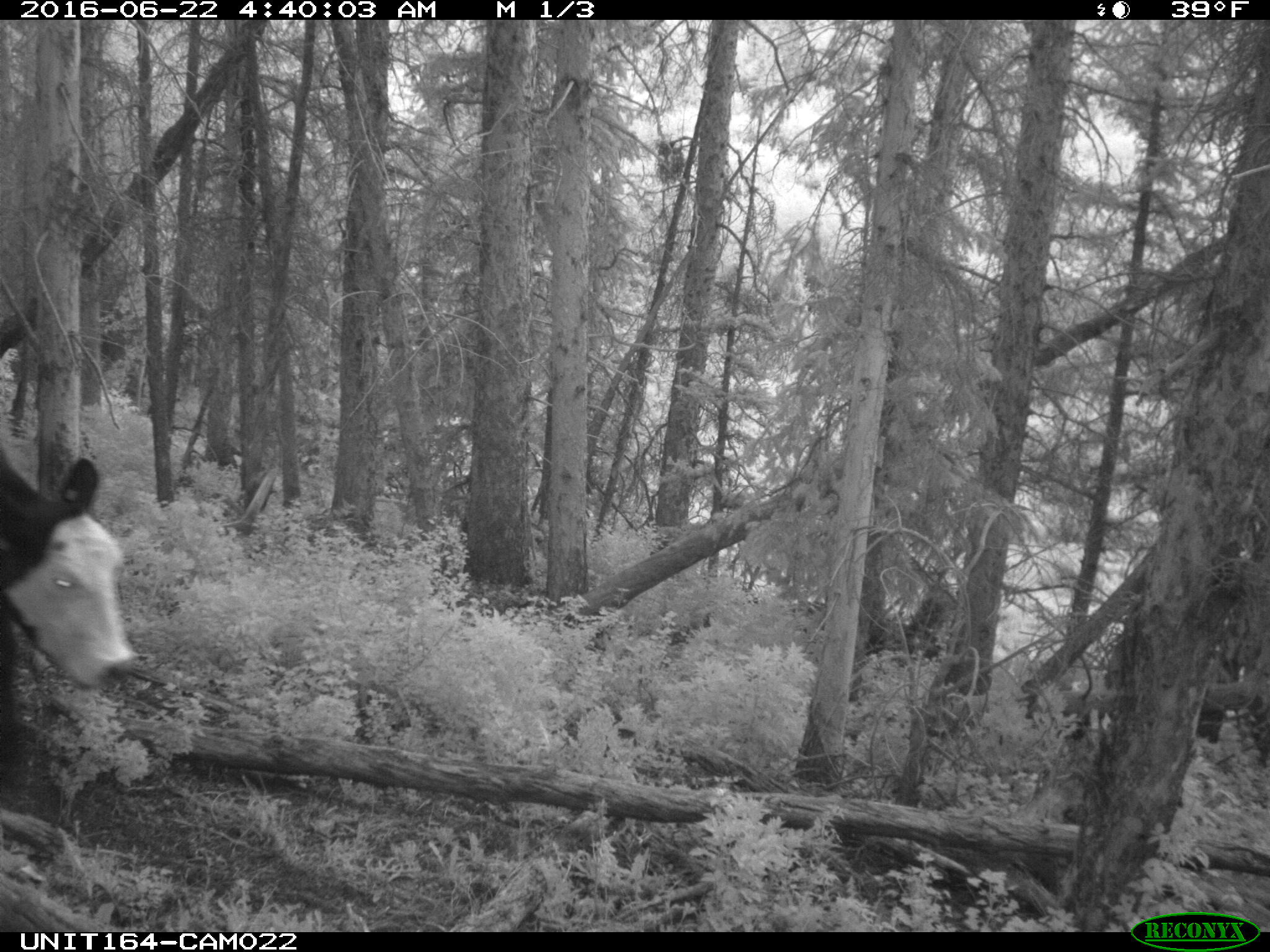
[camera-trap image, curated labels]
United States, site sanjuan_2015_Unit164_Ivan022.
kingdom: Animalia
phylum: Chordata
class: Mammalia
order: Artiodactyla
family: Bovidae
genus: Bos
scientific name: Bos taurus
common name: domestic cow